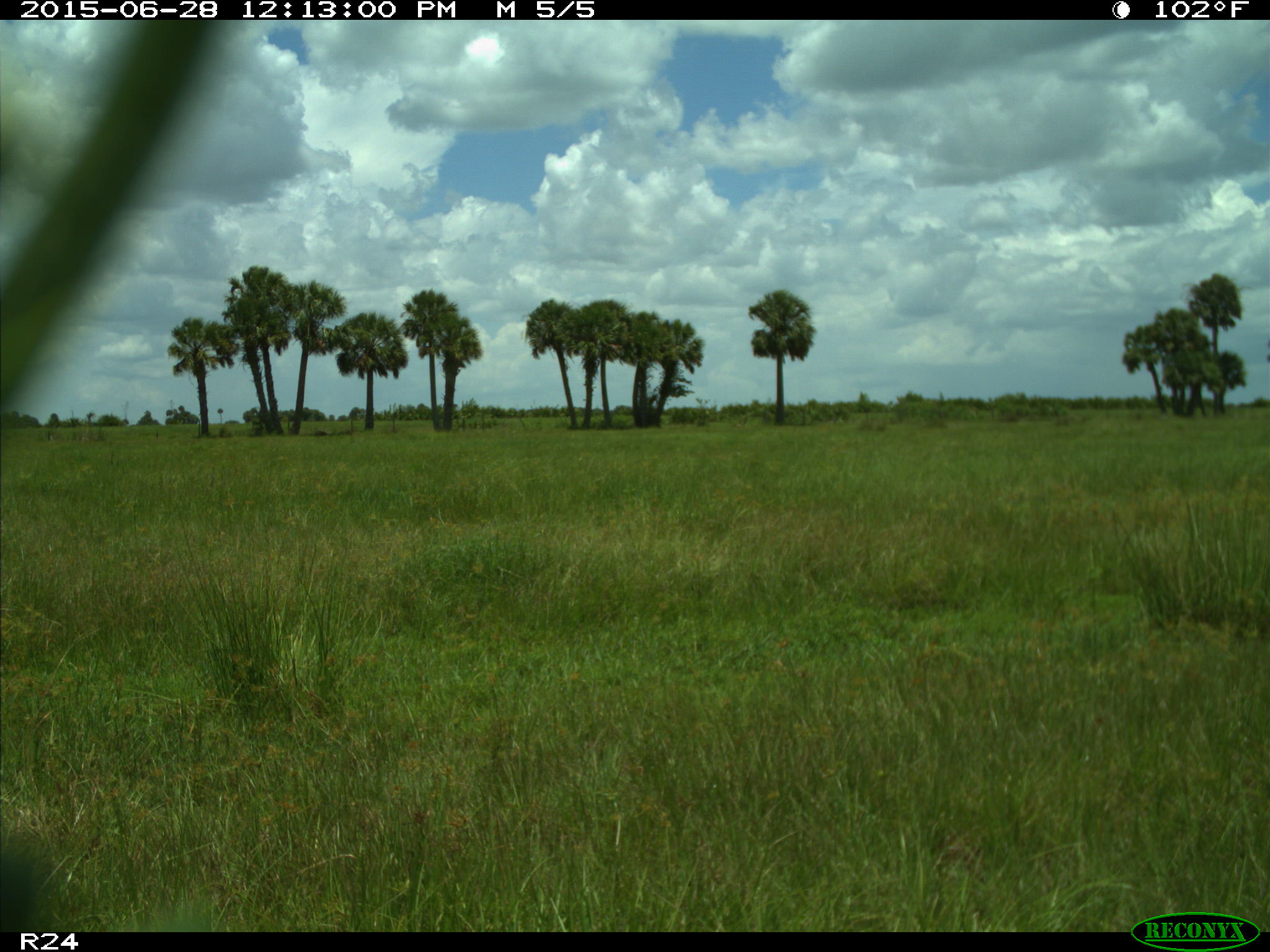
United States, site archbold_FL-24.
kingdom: Animalia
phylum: Chordata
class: Mammalia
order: Artiodactyla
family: Bovidae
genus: Bos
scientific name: Bos taurus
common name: domestic cow